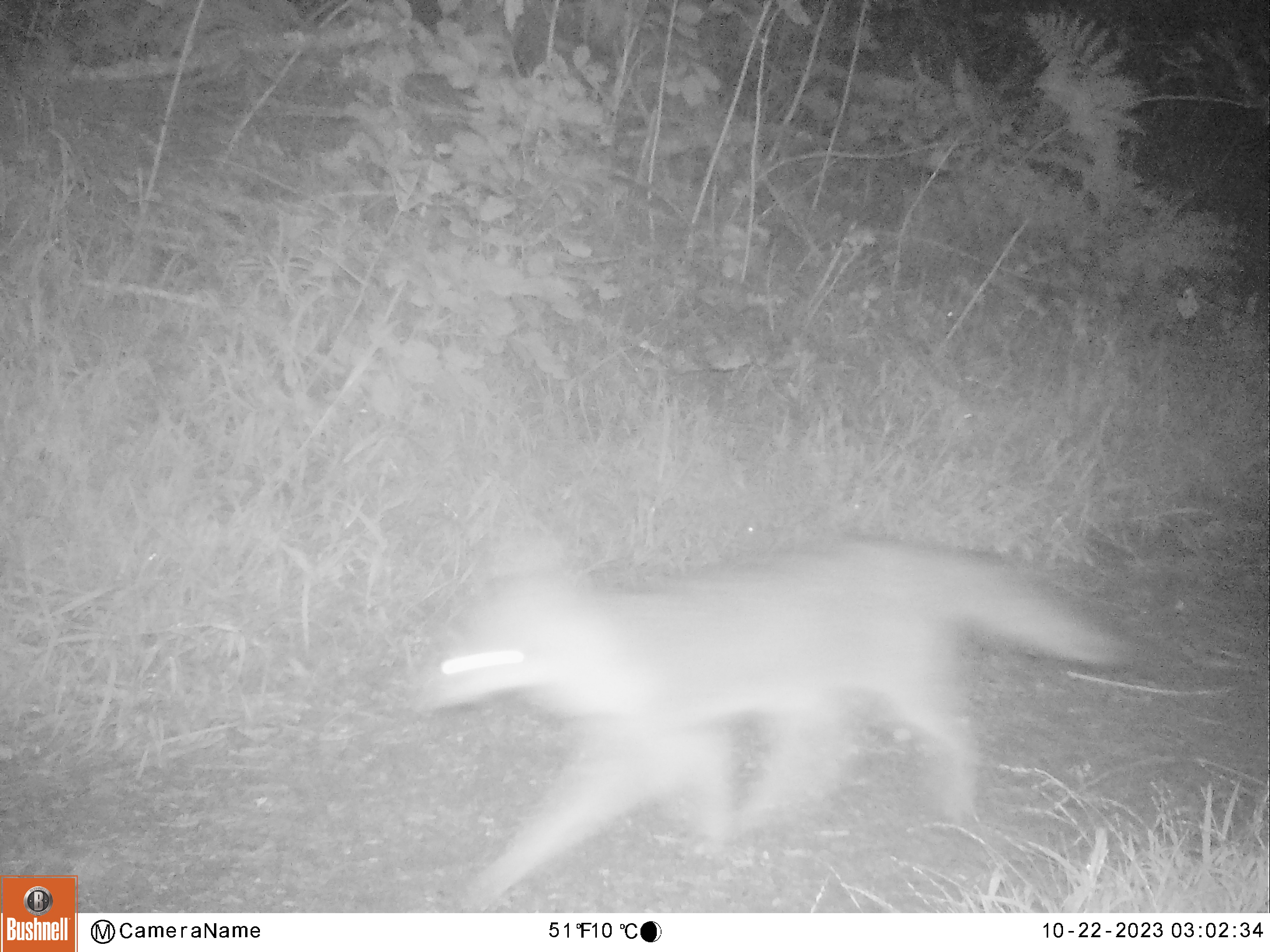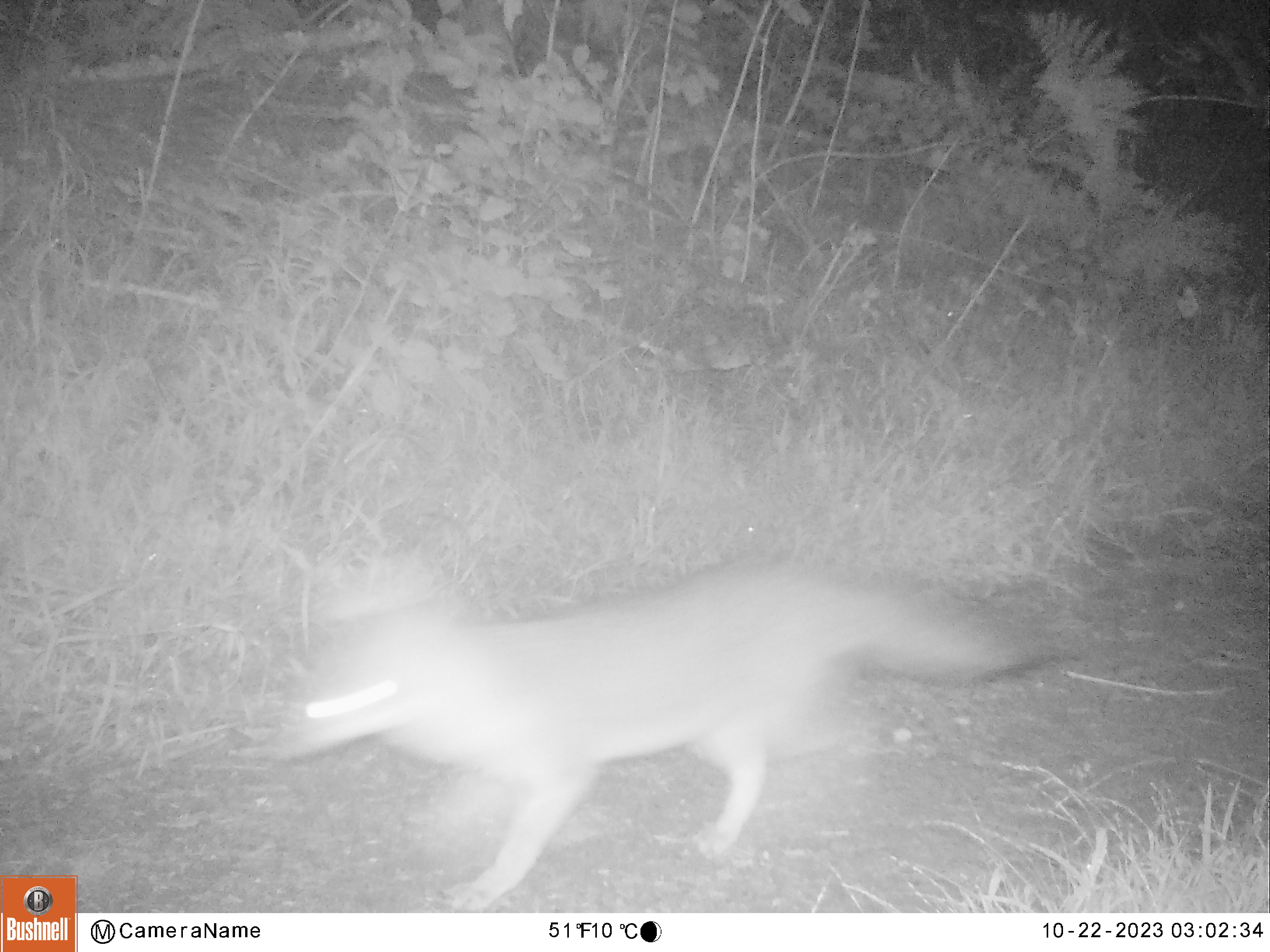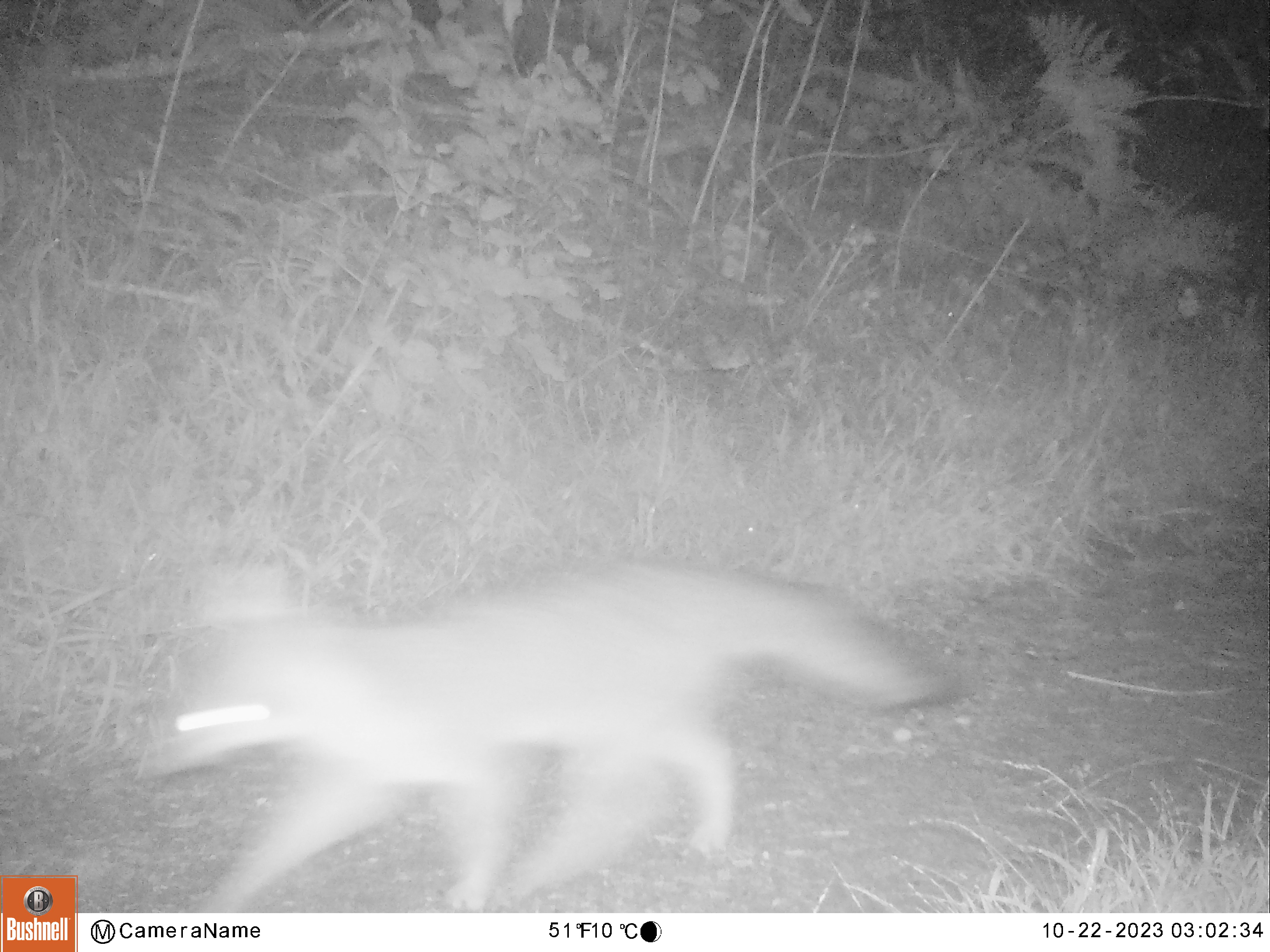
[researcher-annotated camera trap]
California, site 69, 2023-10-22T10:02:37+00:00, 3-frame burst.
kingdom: Animalia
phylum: Chordata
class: Mammalia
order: Carnivora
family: Canidae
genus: Urocyon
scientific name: Urocyon cinereoargenteus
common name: gray fox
Gray fox (Urocyon cinereoargenteus).